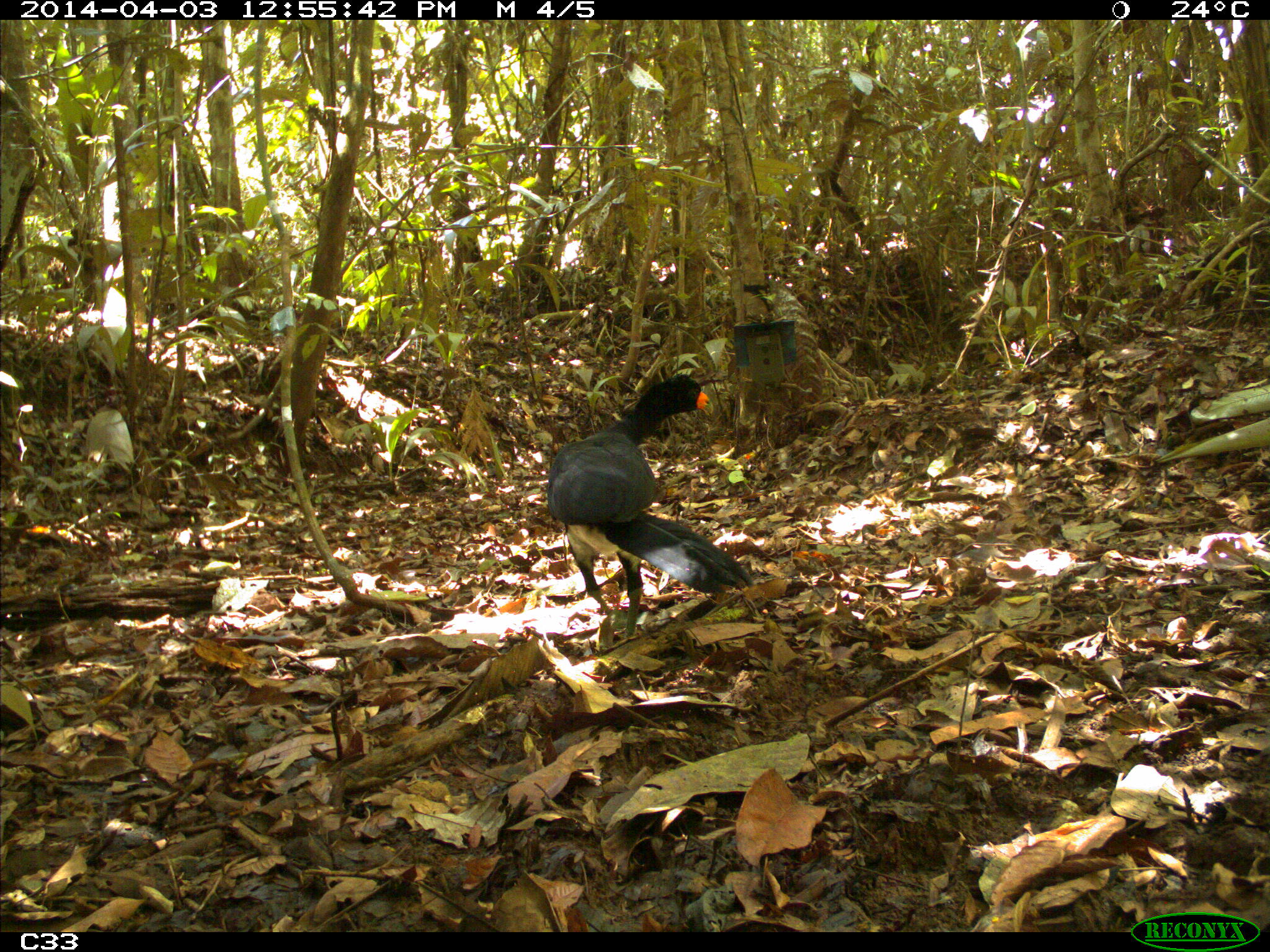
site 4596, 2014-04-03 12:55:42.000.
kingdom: Animalia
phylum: Chordata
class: Aves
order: Galliformes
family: Cracidae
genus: Crax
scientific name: Crax alector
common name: black curassow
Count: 1.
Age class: adult.